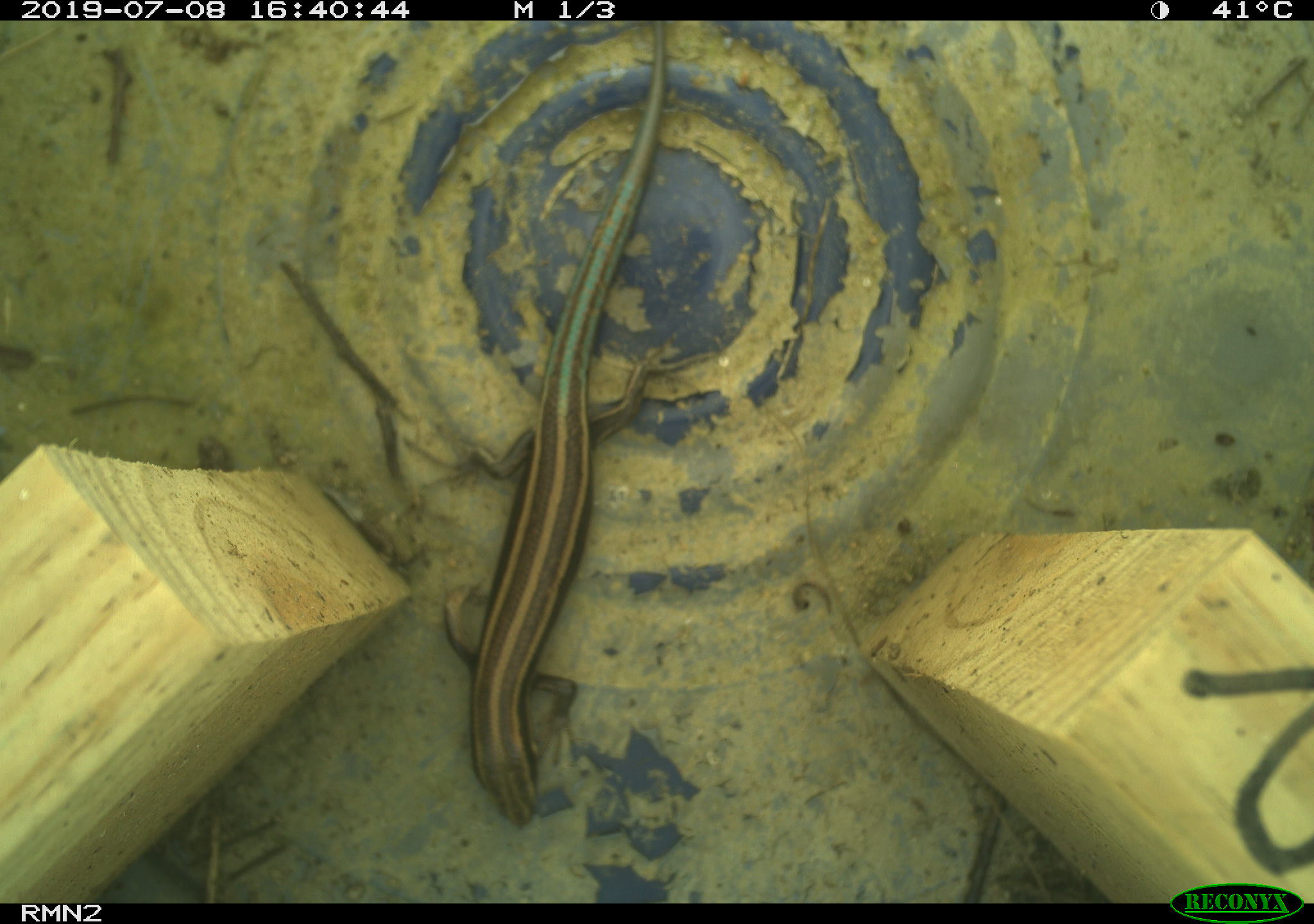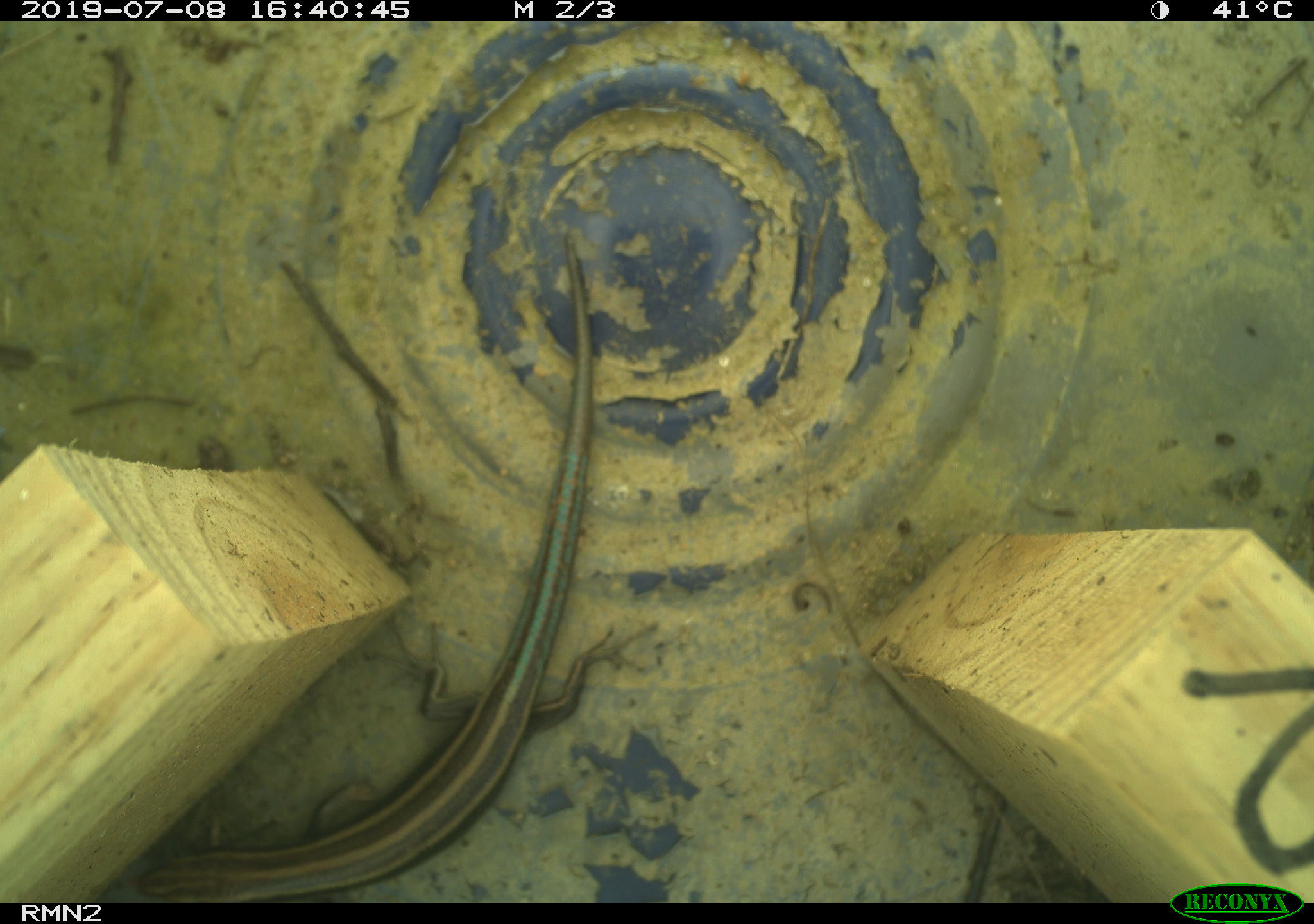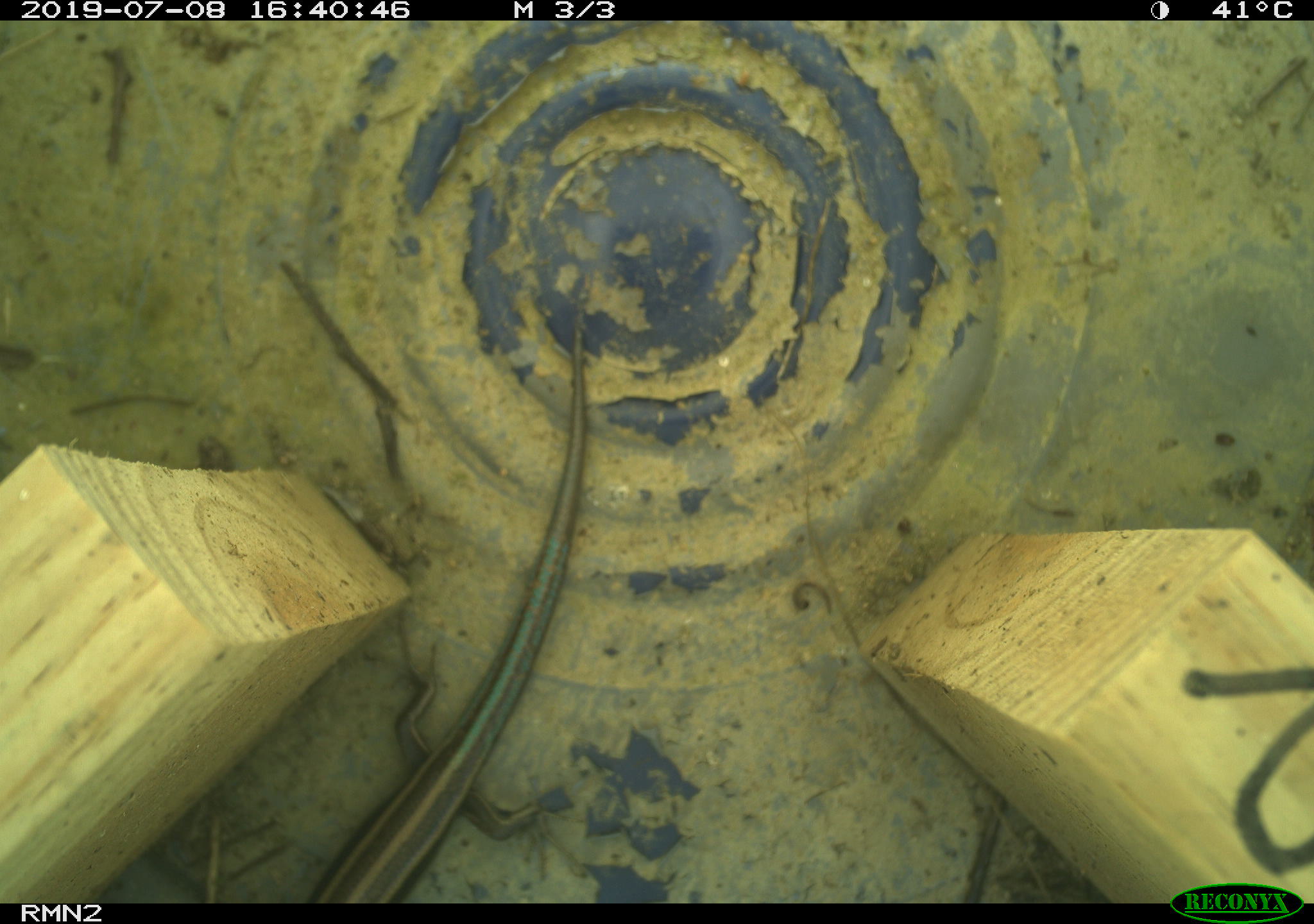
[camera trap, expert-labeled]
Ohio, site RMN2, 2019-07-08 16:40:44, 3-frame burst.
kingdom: Animalia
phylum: Chordata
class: Reptilia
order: Squamata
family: Scincidae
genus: Plestiodon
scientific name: Plestiodon fasciatus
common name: common five-lined skink